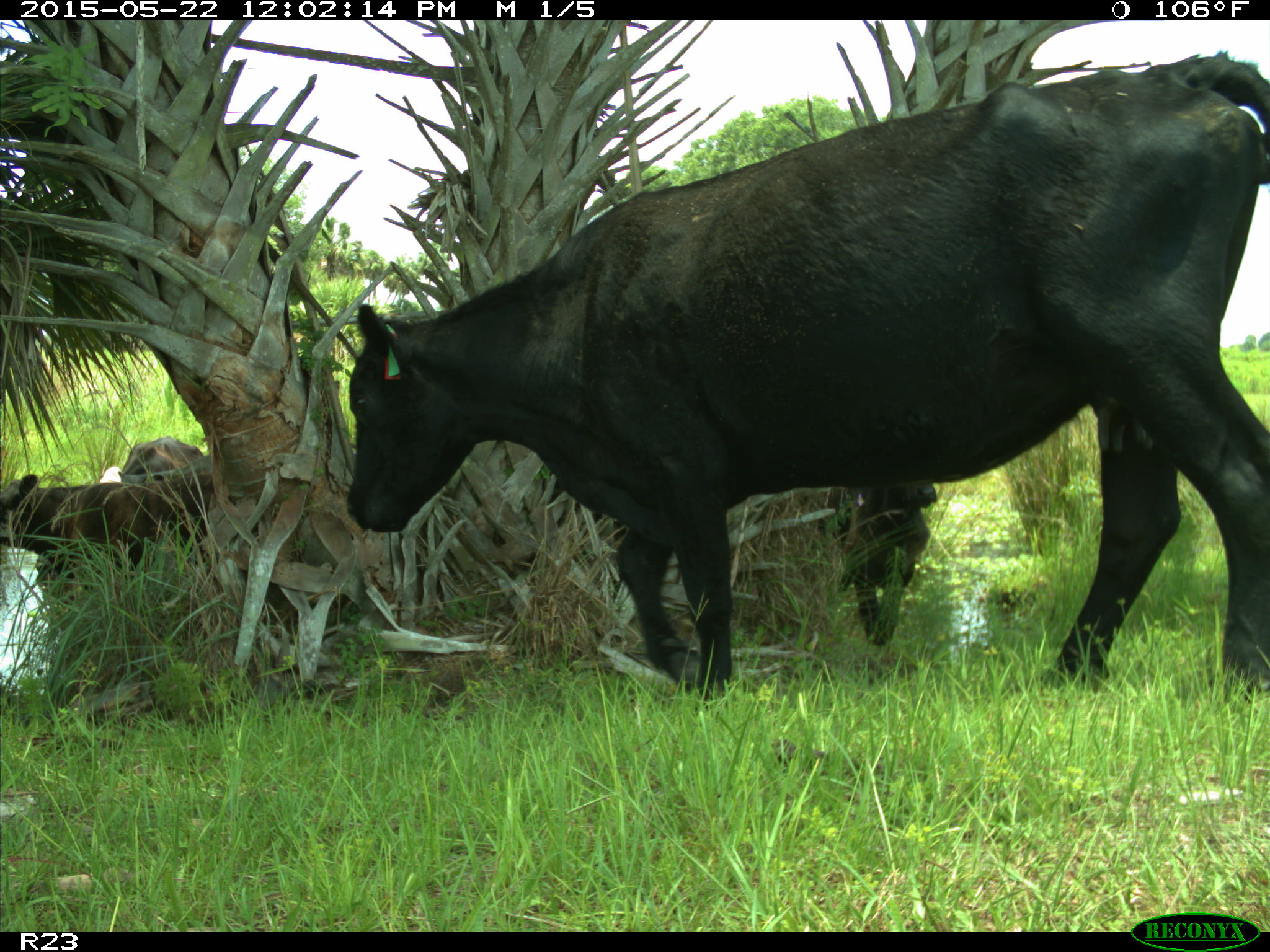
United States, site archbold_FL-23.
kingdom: Animalia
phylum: Chordata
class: Mammalia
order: Artiodactyla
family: Bovidae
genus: Bos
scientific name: Bos taurus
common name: domestic cow